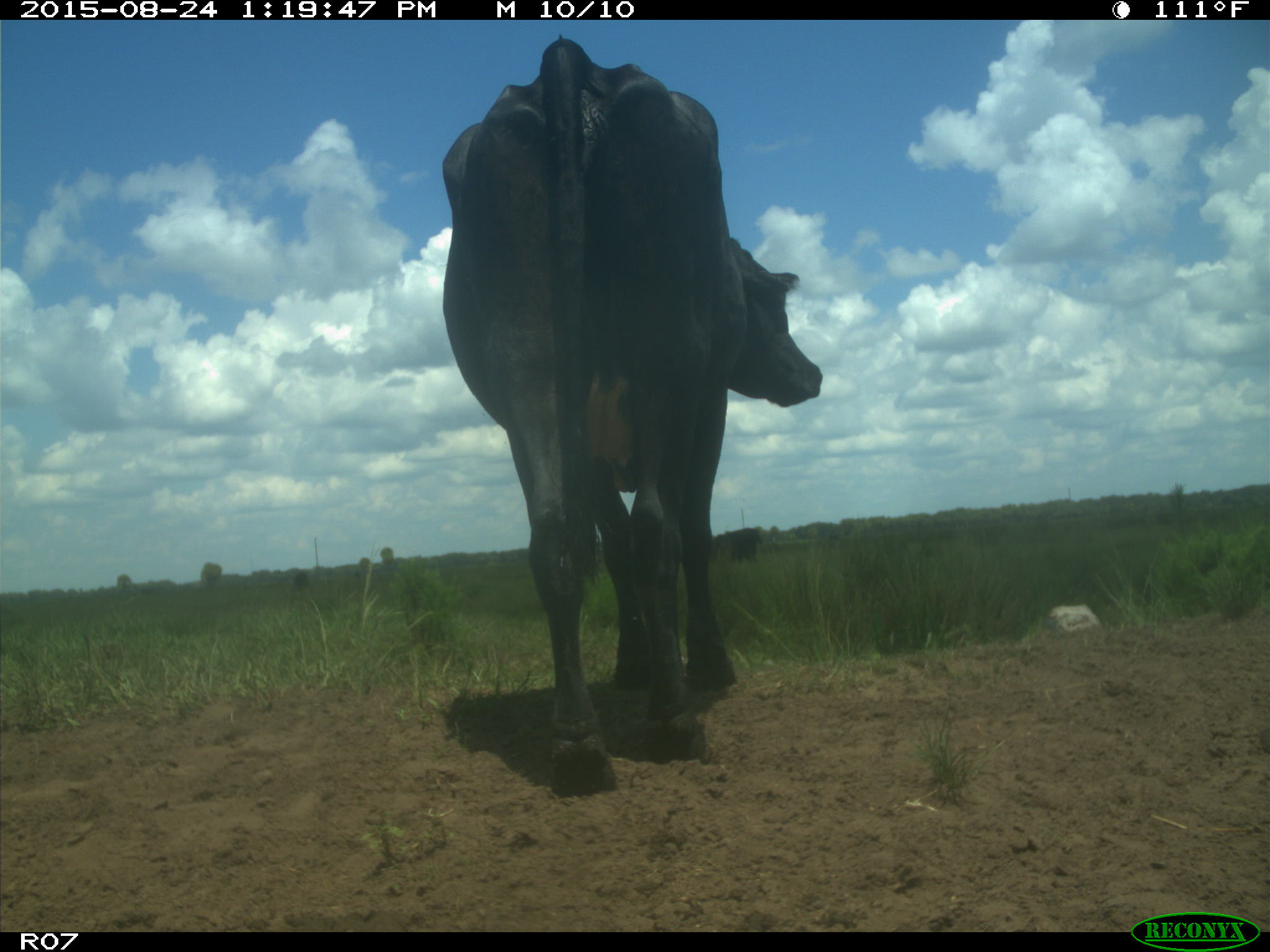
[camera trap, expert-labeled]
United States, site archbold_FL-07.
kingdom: Animalia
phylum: Chordata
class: Mammalia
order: Artiodactyla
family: Bovidae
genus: Bos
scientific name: Bos taurus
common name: domestic cow